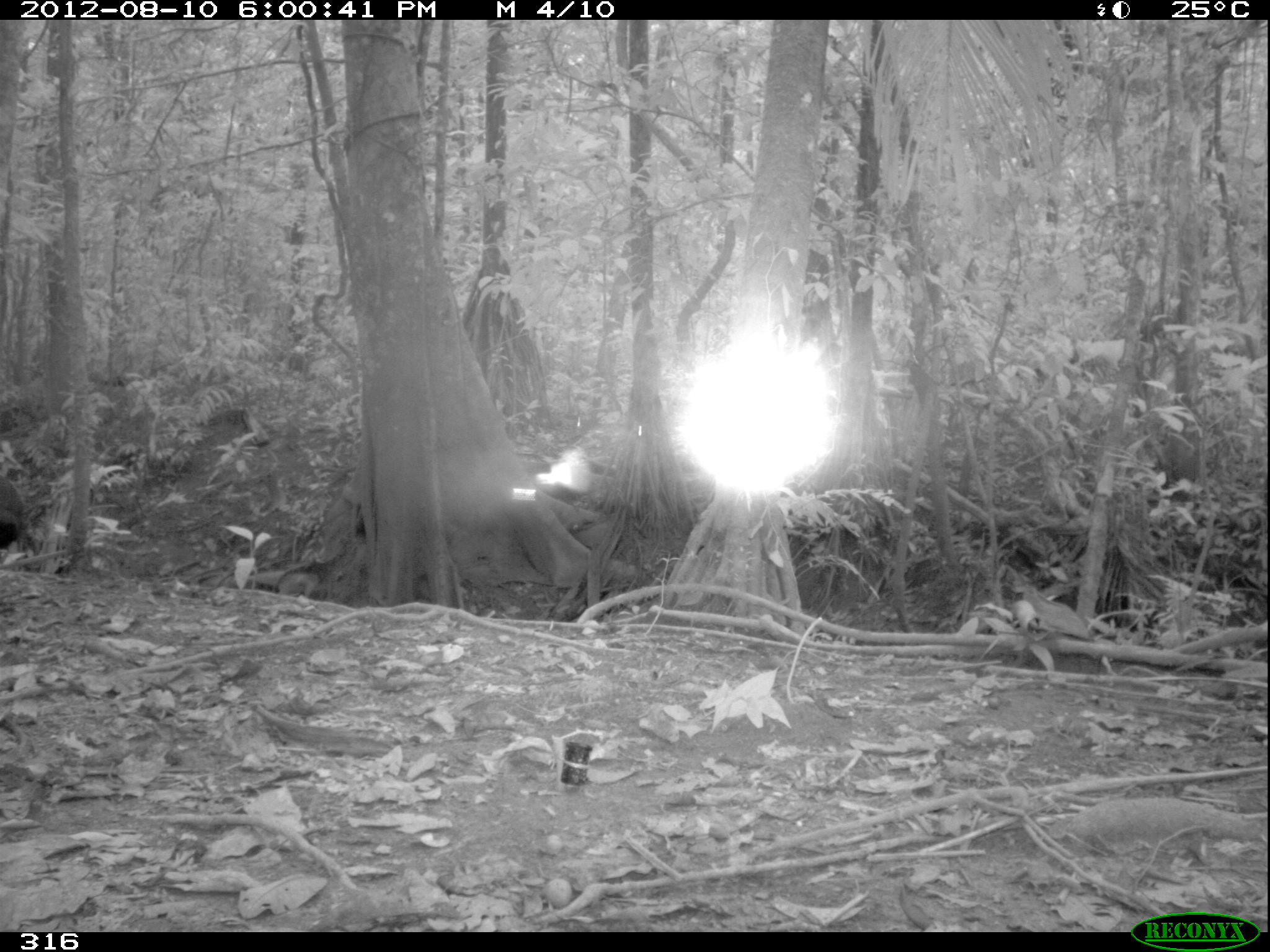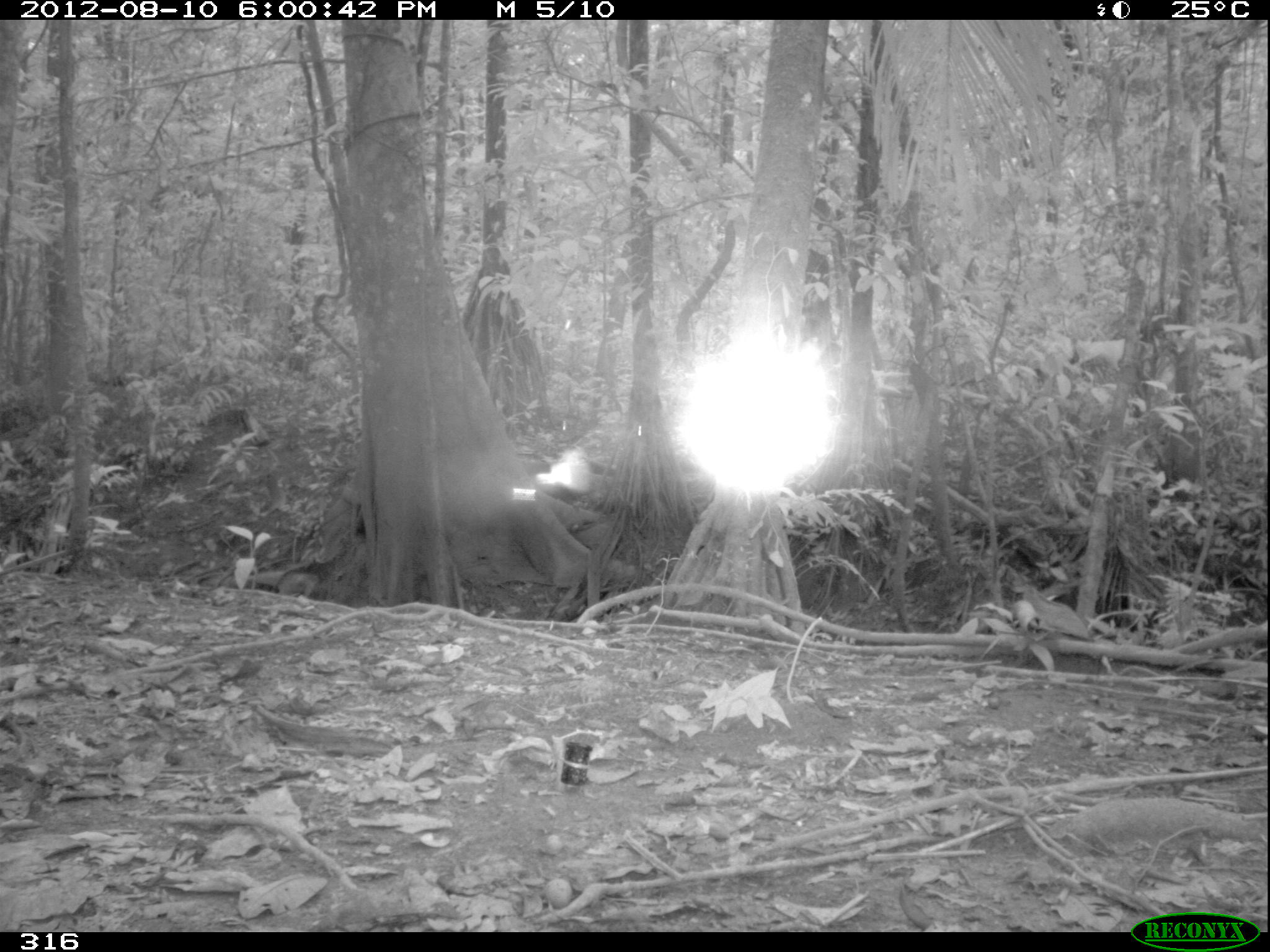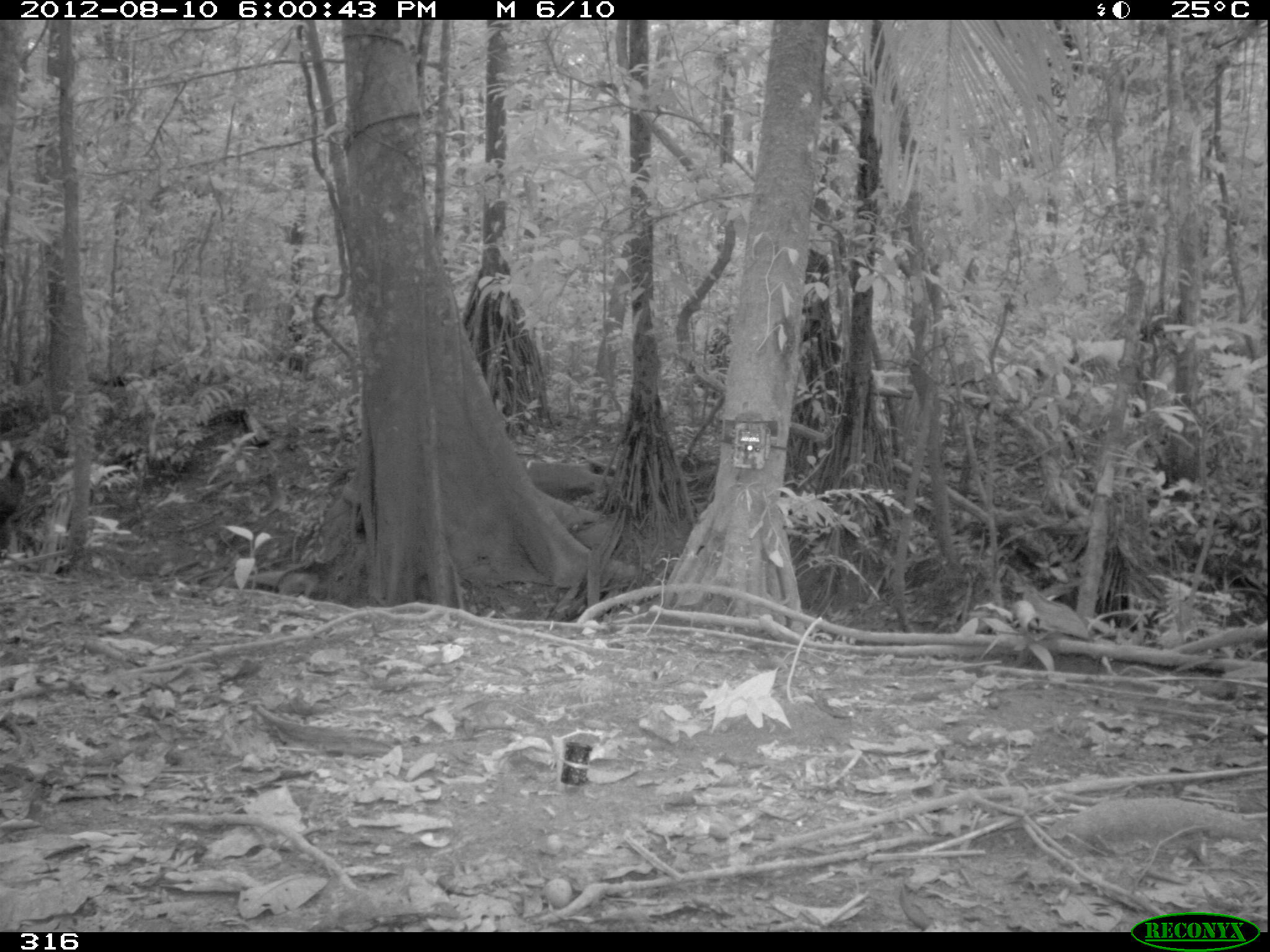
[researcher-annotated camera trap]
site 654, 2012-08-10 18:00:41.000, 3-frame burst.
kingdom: Animalia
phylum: Chordata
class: Aves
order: Galliformes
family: Cracidae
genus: Penelope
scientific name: Penelope jacquacu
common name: spix's guan